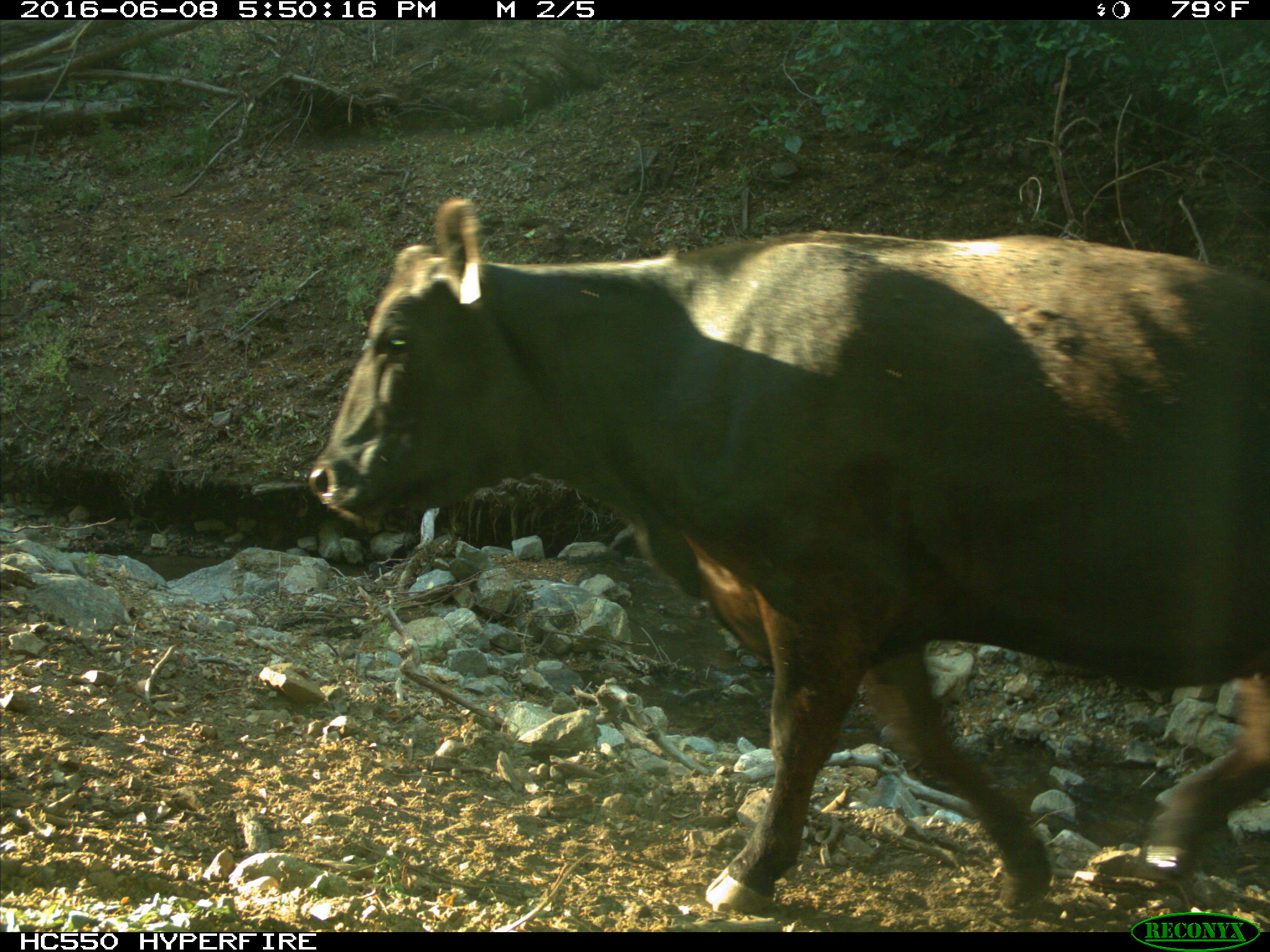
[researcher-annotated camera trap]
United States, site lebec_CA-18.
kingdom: Animalia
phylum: Chordata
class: Mammalia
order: Artiodactyla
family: Bovidae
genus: Bos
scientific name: Bos taurus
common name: domestic cow